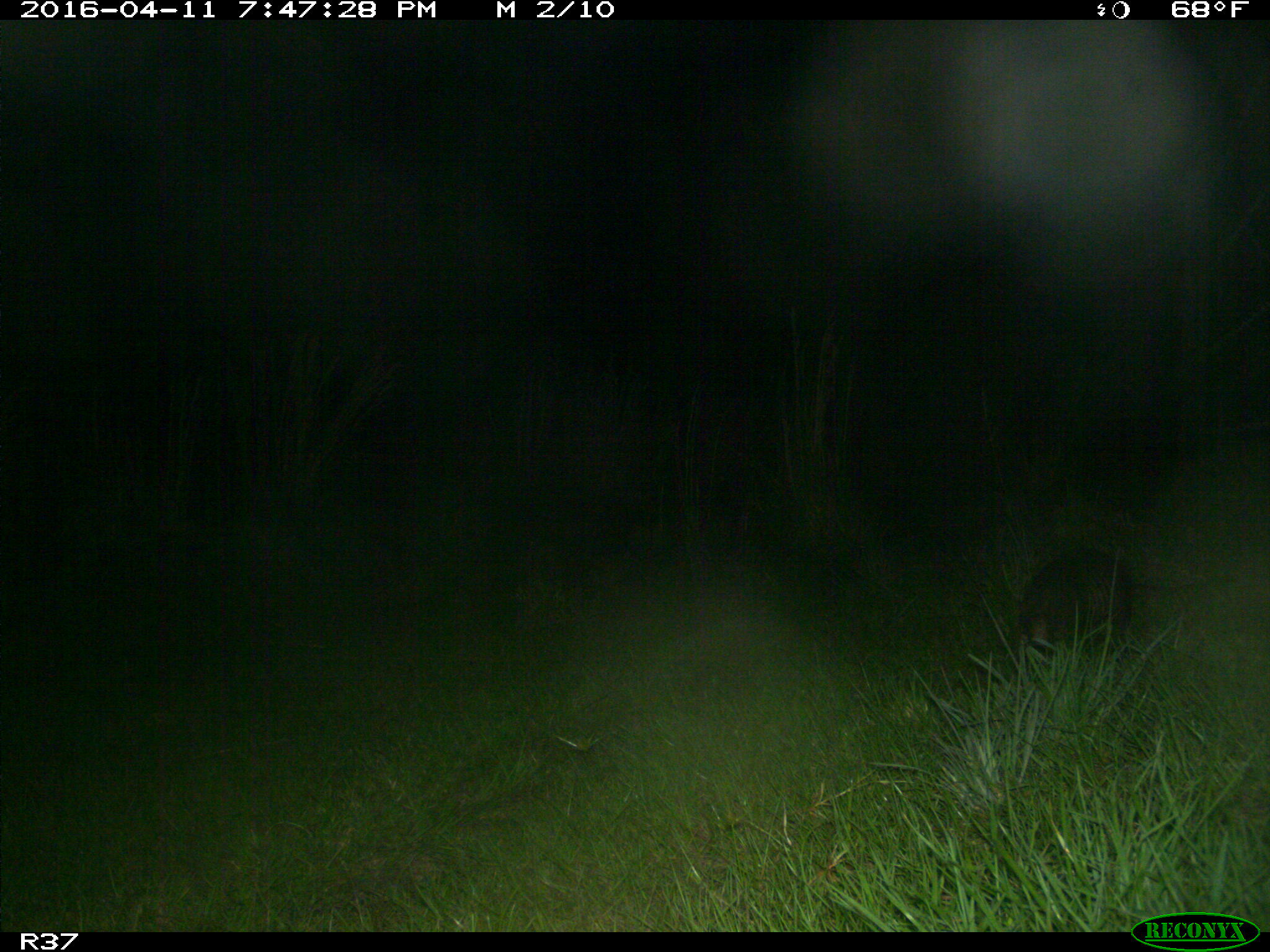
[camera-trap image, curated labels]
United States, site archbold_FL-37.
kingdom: Animalia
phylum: Chordata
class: Mammalia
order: Cingulata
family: Dasypodidae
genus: Dasypus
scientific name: Dasypus novemcinctus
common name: nine-banded armadillo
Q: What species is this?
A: Dasypus novemcinctus (nine-banded armadillo).